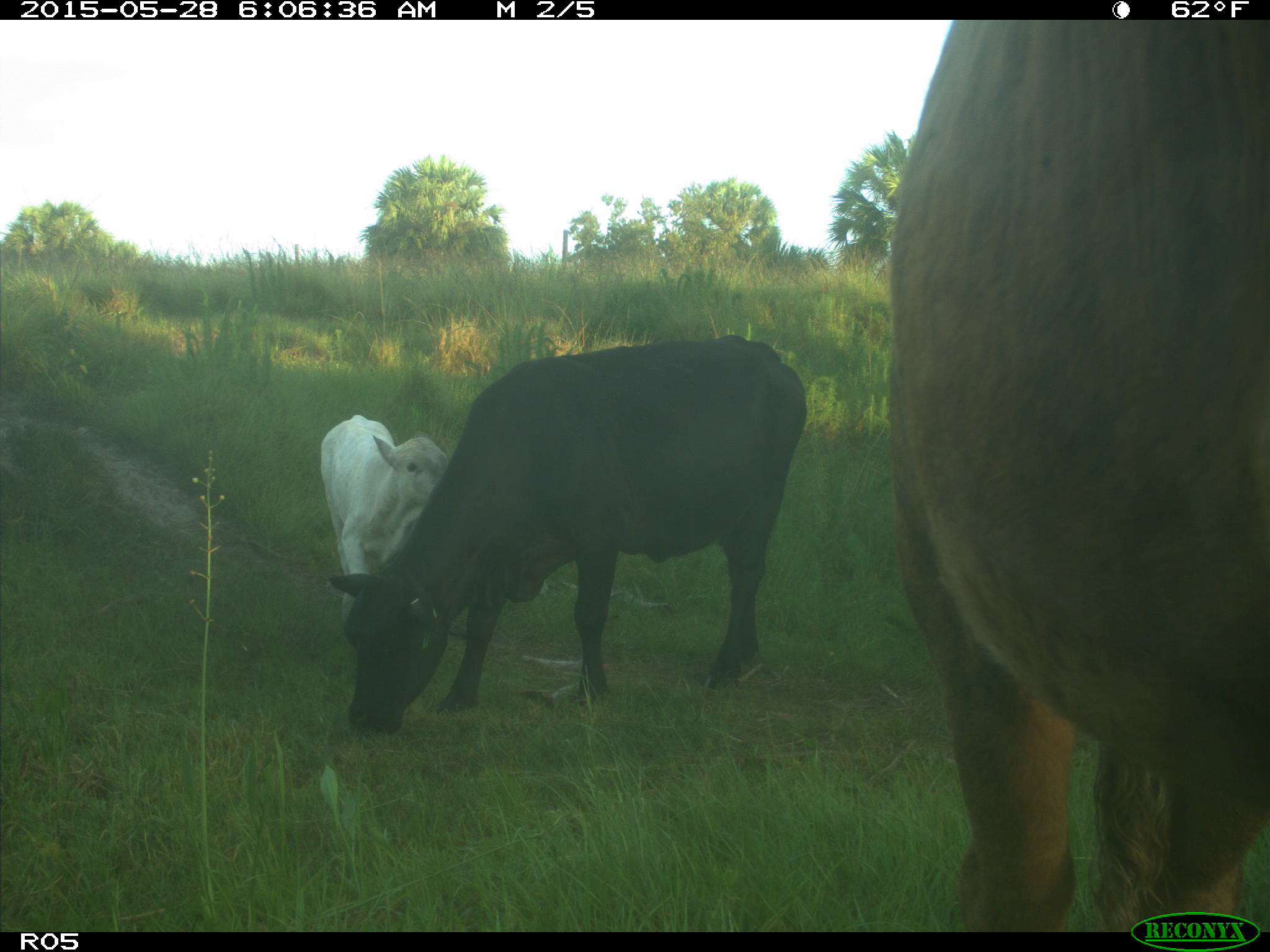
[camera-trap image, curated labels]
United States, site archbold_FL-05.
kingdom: Animalia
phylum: Chordata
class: Mammalia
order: Artiodactyla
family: Bovidae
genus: Bos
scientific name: Bos taurus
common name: domestic cow